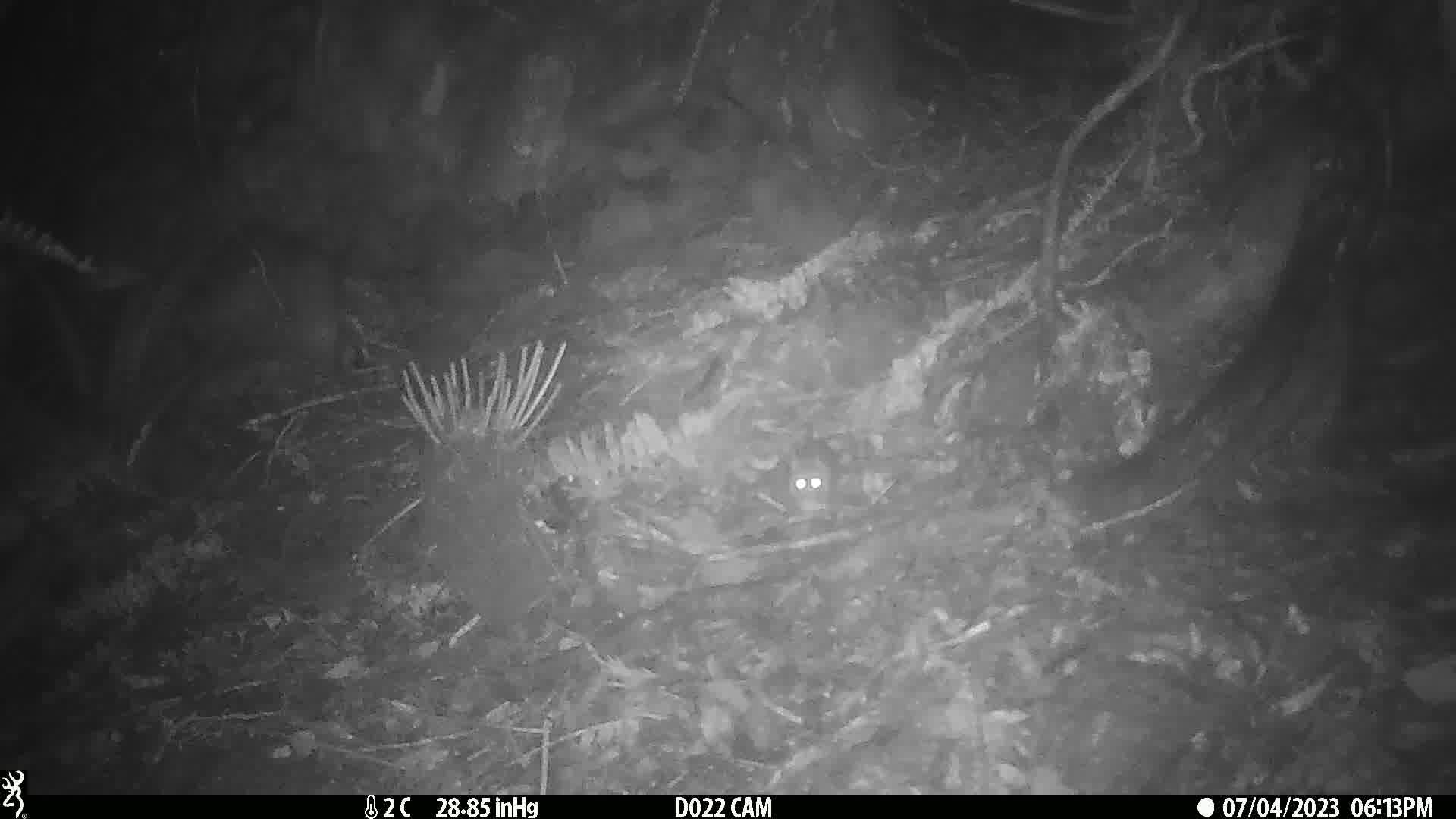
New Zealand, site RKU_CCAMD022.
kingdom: Animalia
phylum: Chordata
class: Mammalia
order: Rodentia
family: Muridae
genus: Rattus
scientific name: Rattus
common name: rat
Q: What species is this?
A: Rat (Rattus).